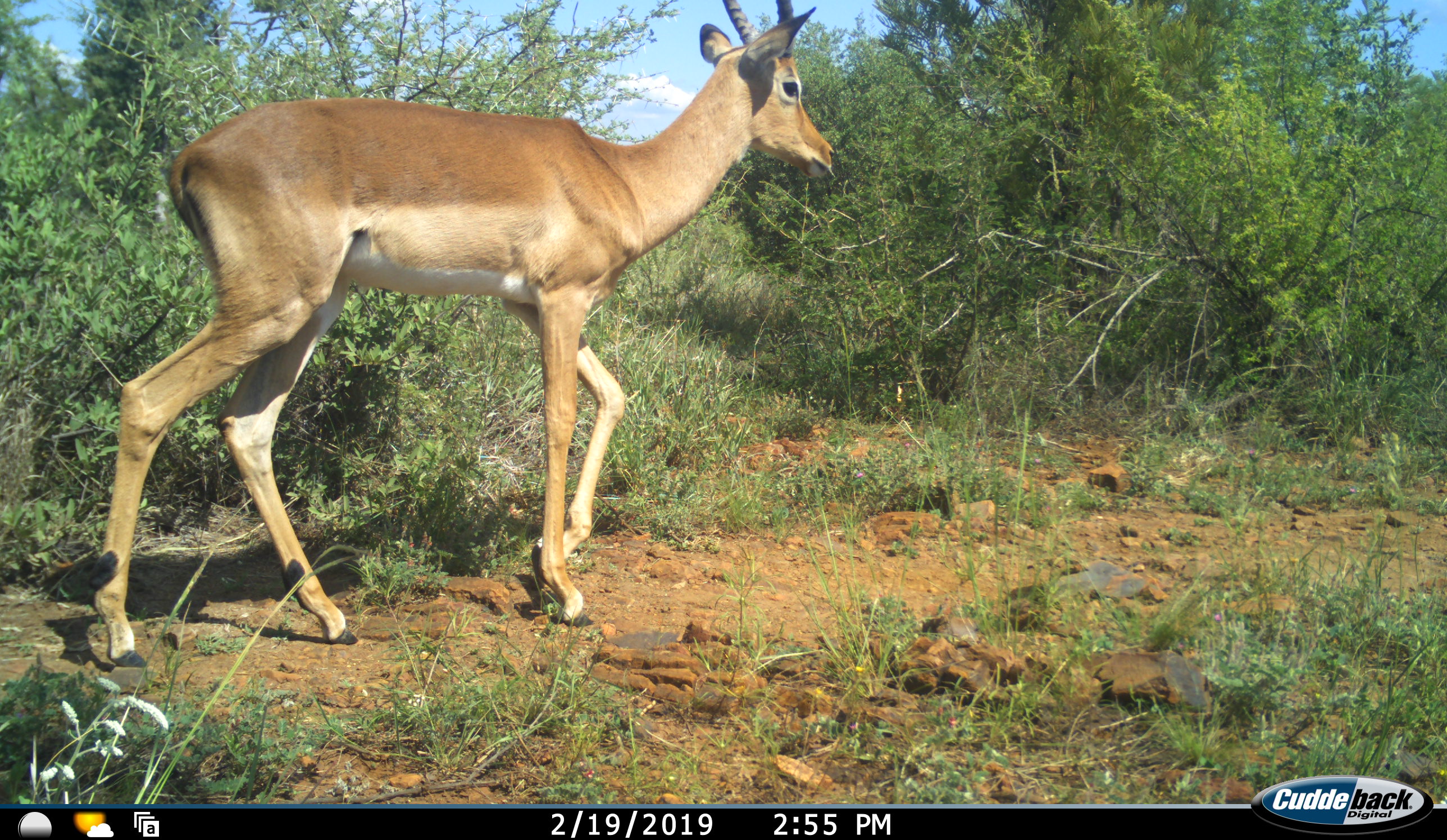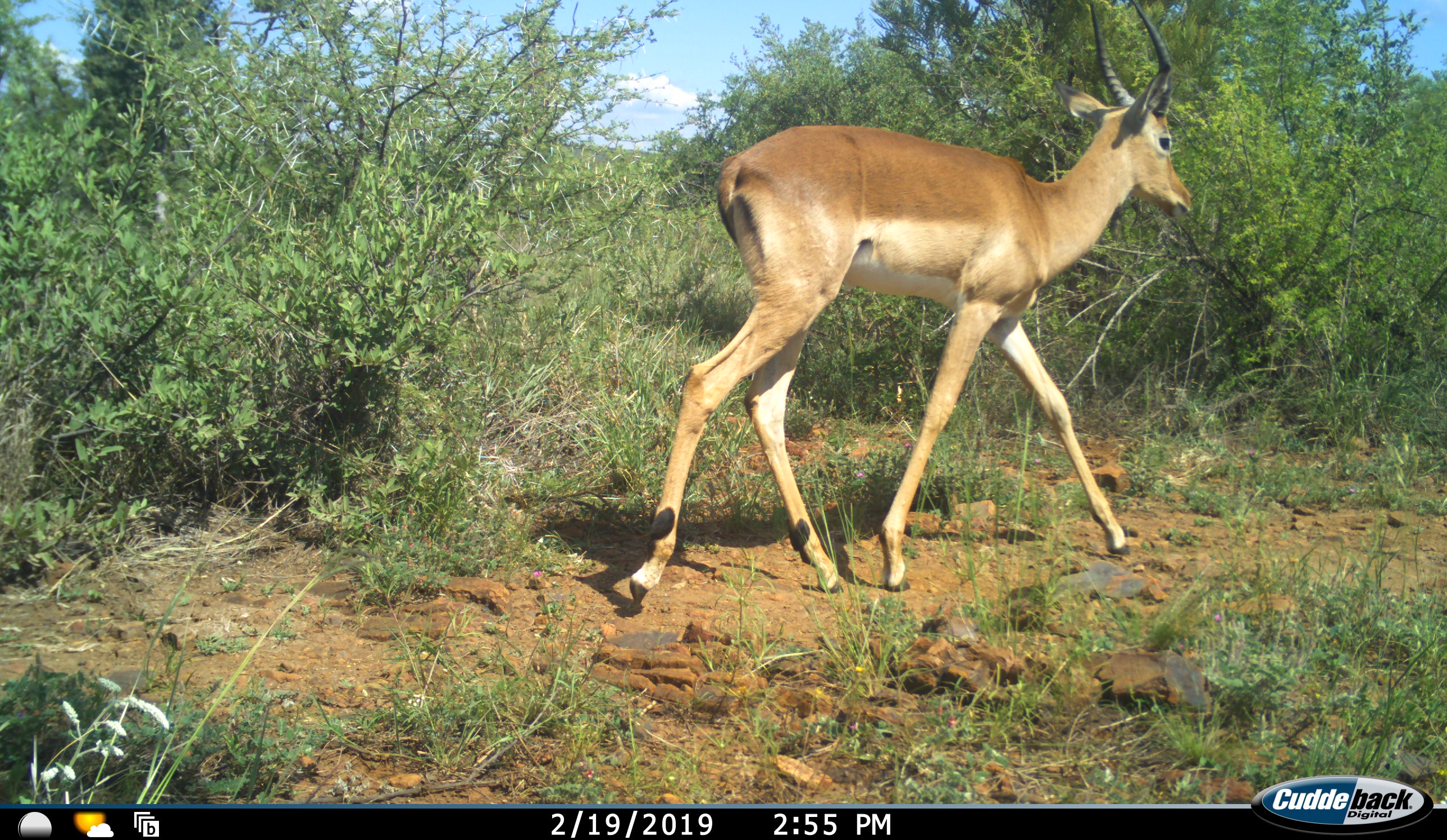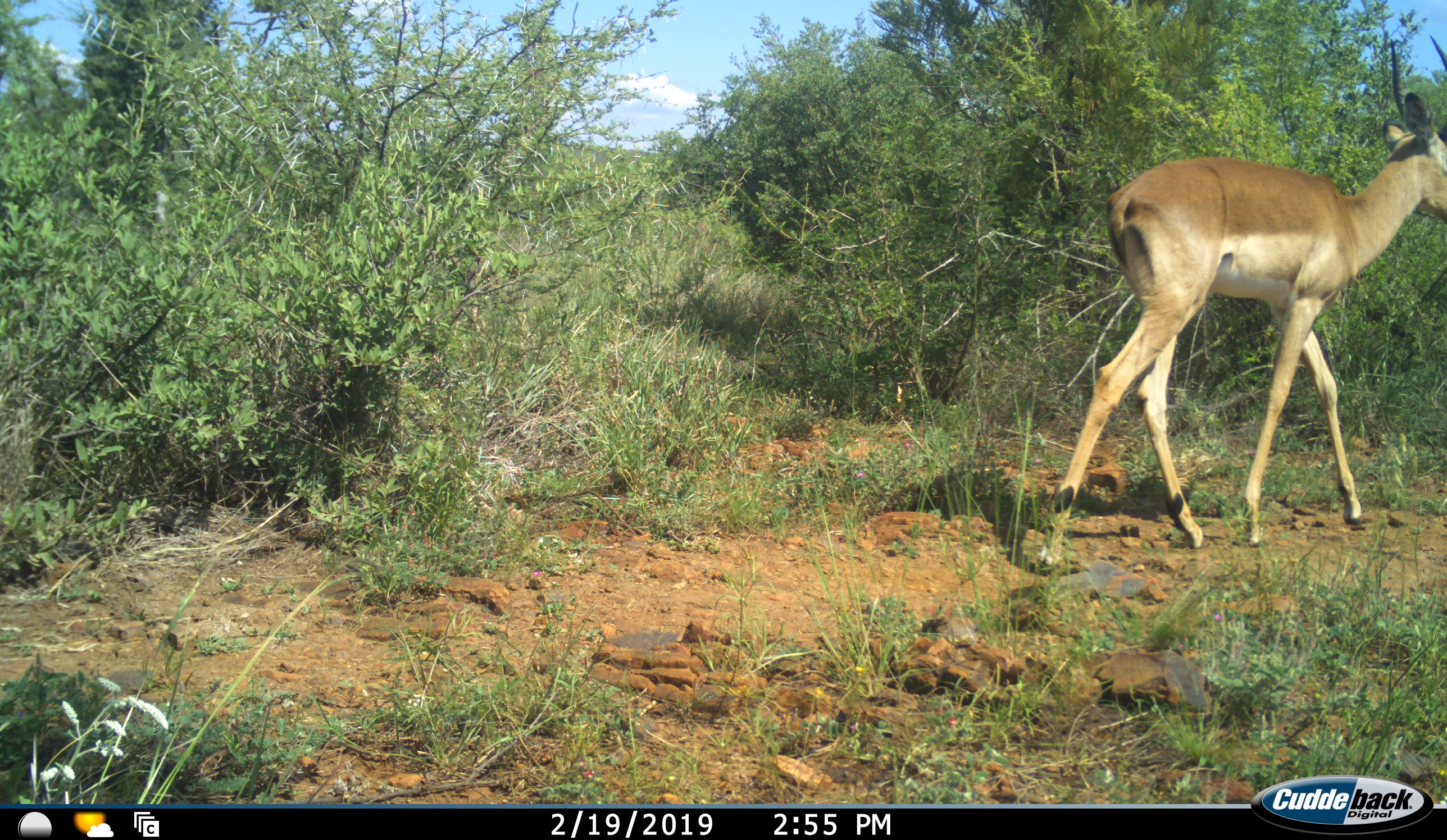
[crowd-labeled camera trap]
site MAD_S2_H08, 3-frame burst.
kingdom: Animalia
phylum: Chordata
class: Mammalia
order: Artiodactyla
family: Bovidae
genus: Aepyceros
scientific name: Aepyceros melampus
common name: impala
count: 1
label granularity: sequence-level